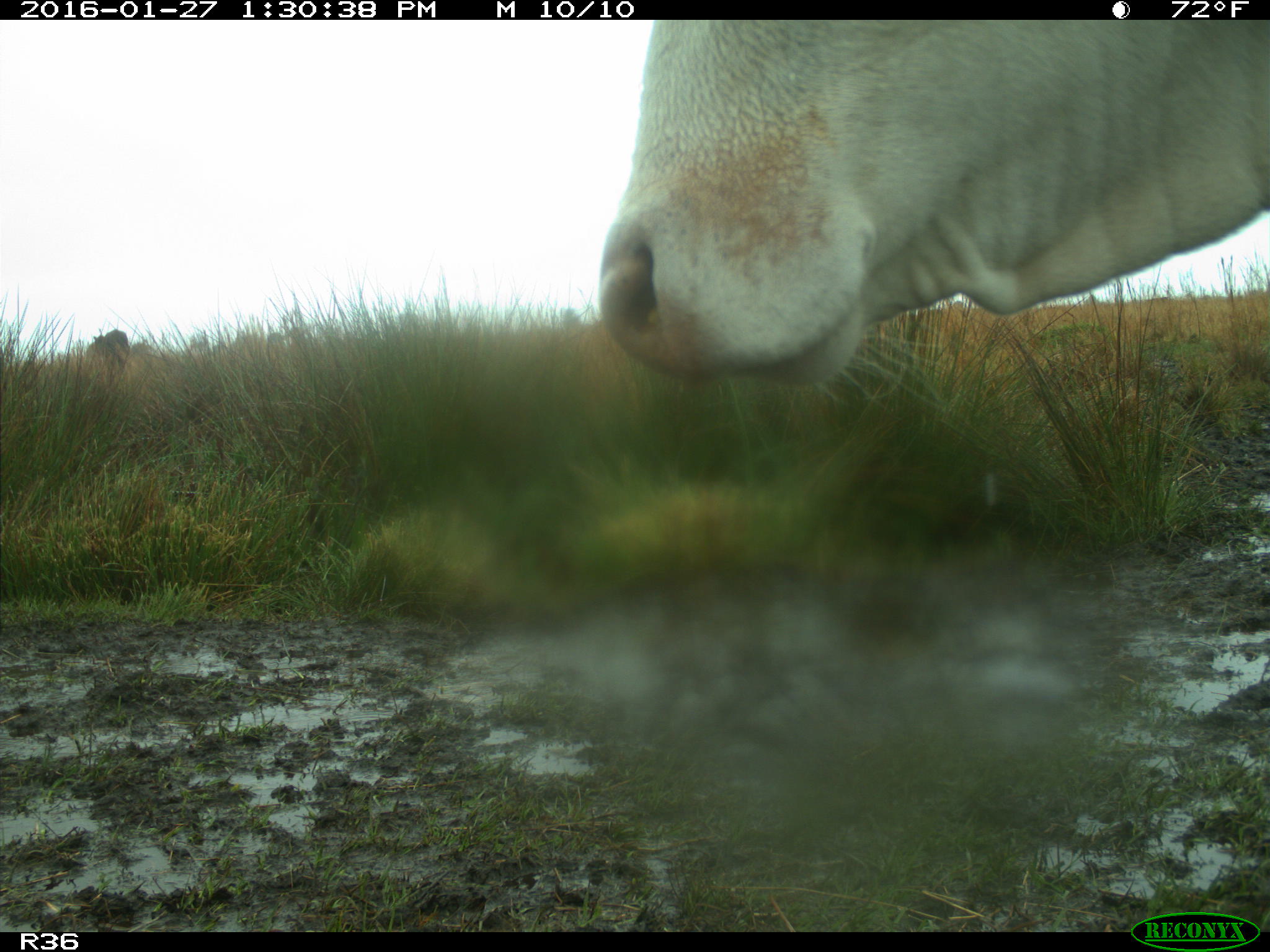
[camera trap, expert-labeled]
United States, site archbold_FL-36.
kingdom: Animalia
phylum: Chordata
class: Mammalia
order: Artiodactyla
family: Bovidae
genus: Bos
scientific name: Bos taurus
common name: domestic cow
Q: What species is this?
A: Bos taurus (domestic cow).